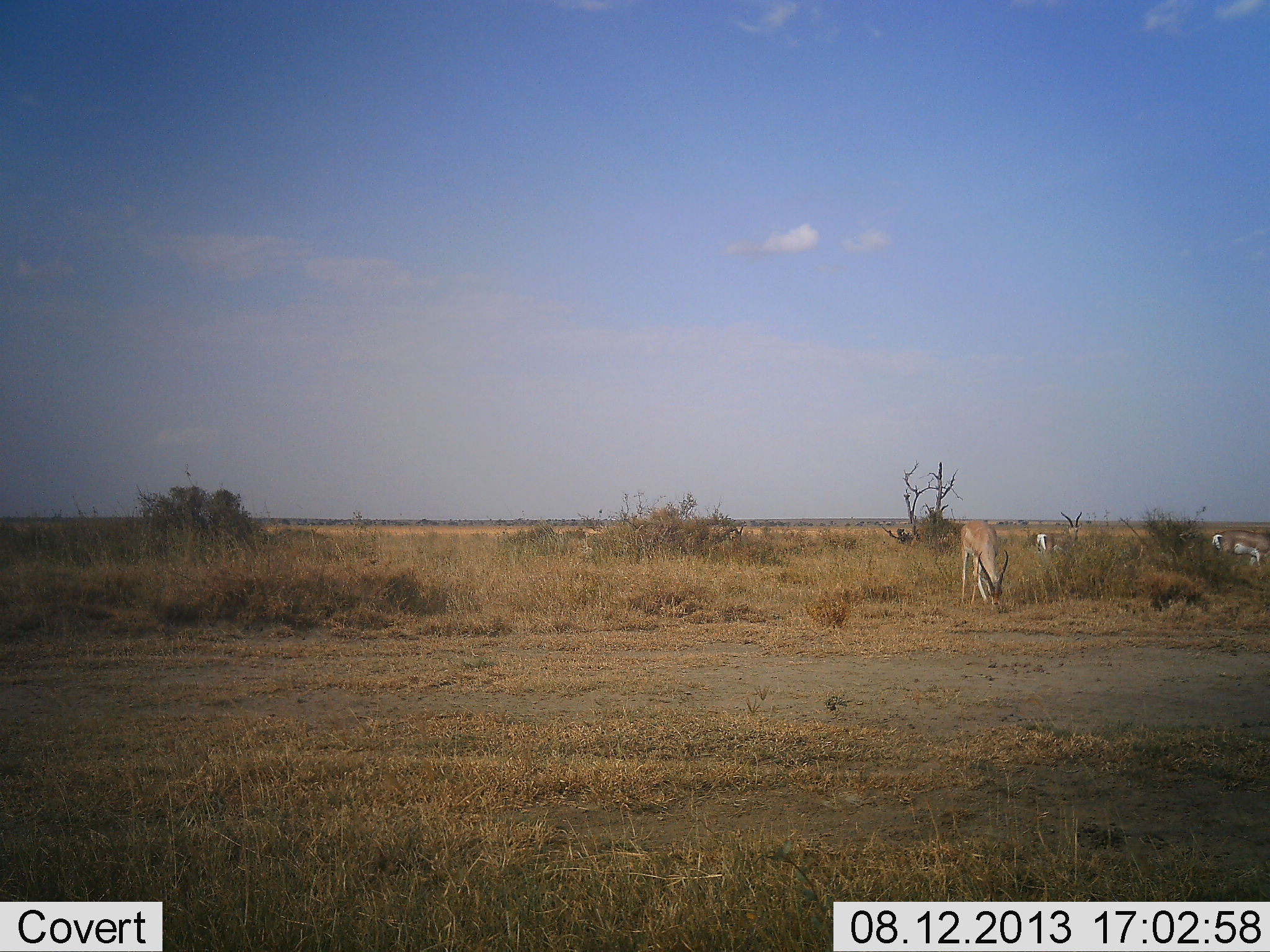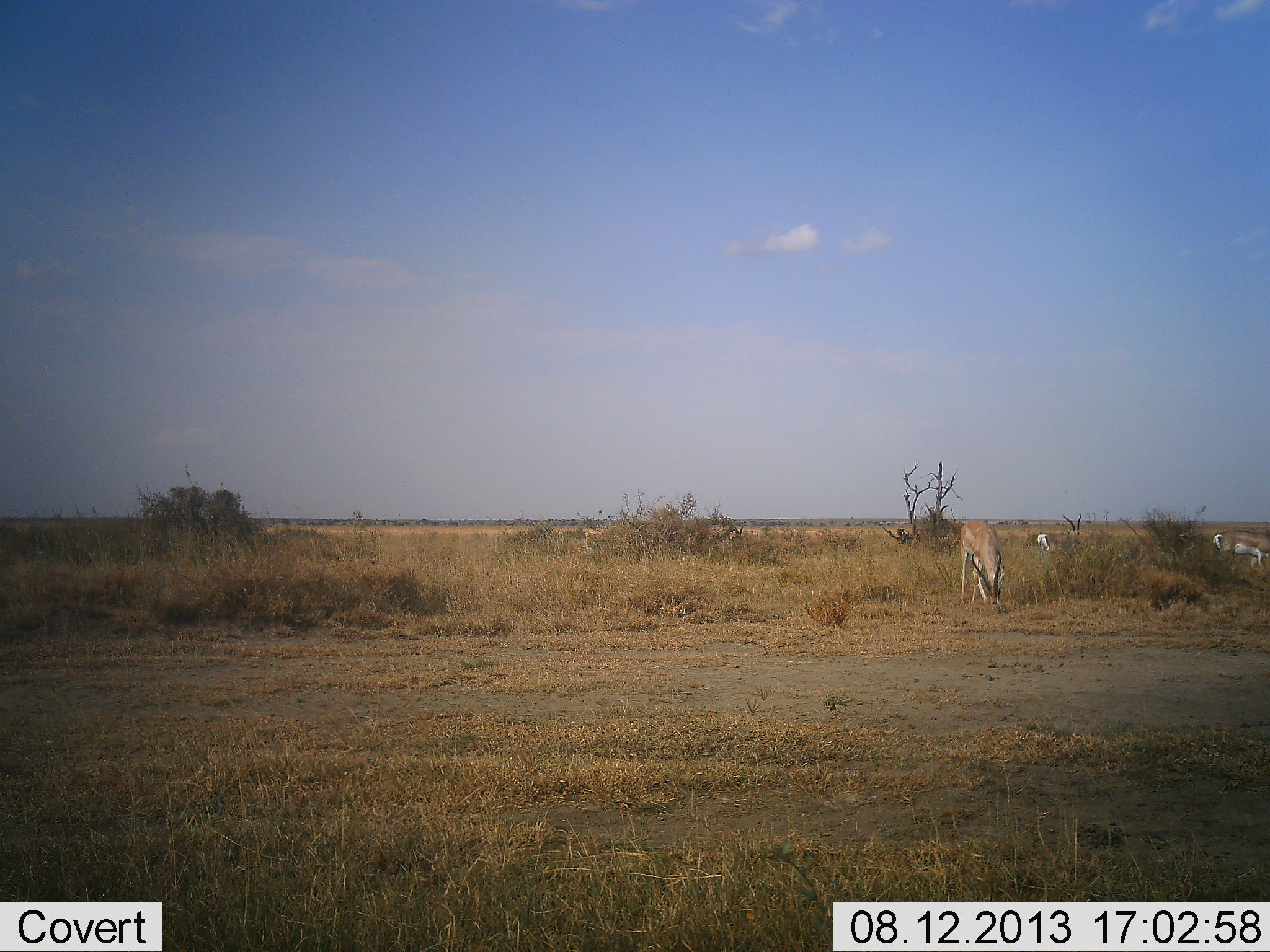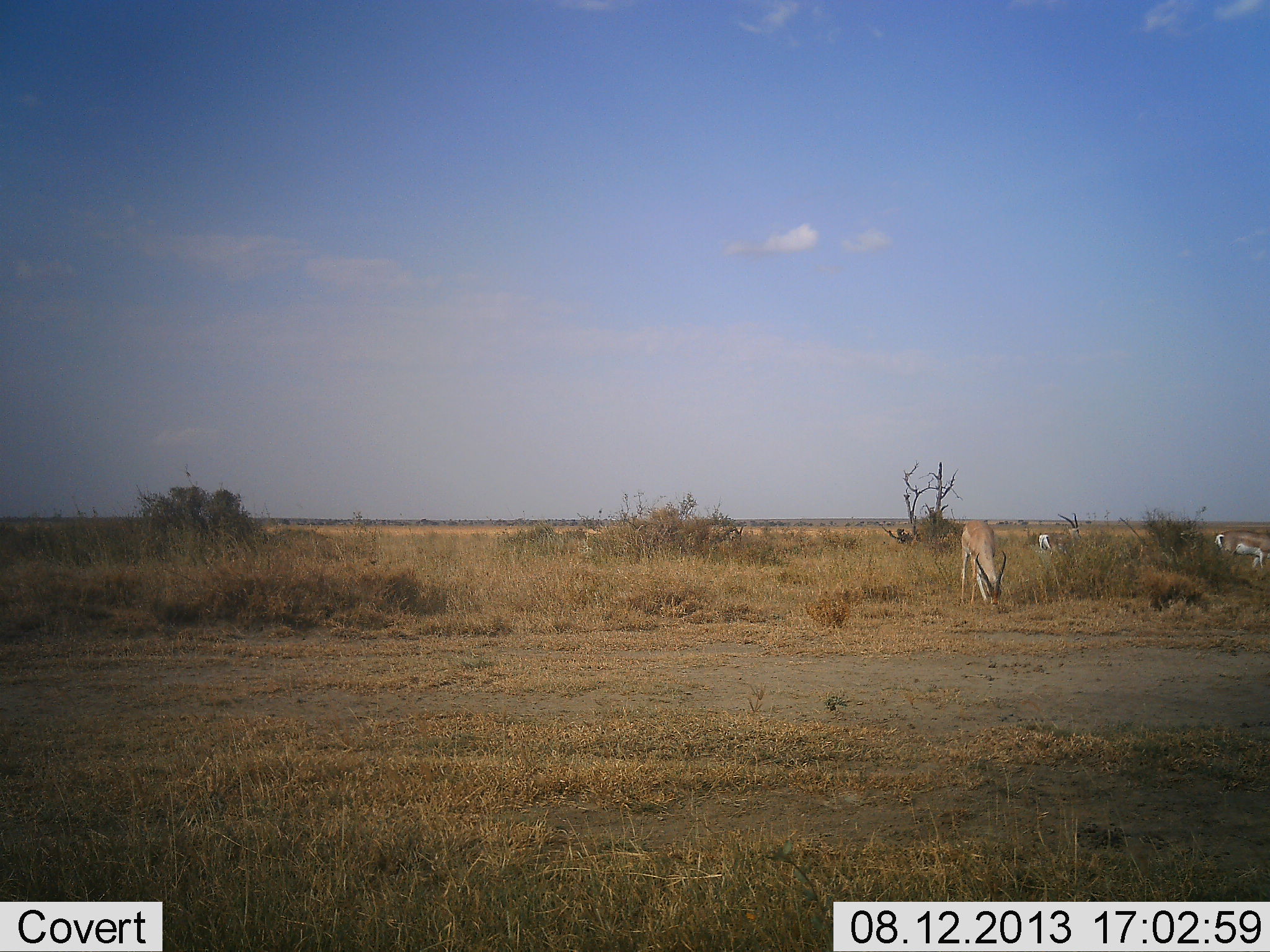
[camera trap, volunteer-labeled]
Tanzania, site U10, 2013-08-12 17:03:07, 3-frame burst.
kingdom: Animalia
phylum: Chordata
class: Mammalia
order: Artiodactyla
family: Bovidae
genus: Nanger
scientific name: Nanger granti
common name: grant's gazelle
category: gazellegrants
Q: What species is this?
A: Gazellegrants (grant's gazelle) (Nanger granti).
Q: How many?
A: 3.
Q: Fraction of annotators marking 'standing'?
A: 20%.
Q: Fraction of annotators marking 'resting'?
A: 0%.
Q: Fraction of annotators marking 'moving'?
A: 0%.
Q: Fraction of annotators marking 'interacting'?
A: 0%.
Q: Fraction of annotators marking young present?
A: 0%.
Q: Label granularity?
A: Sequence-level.